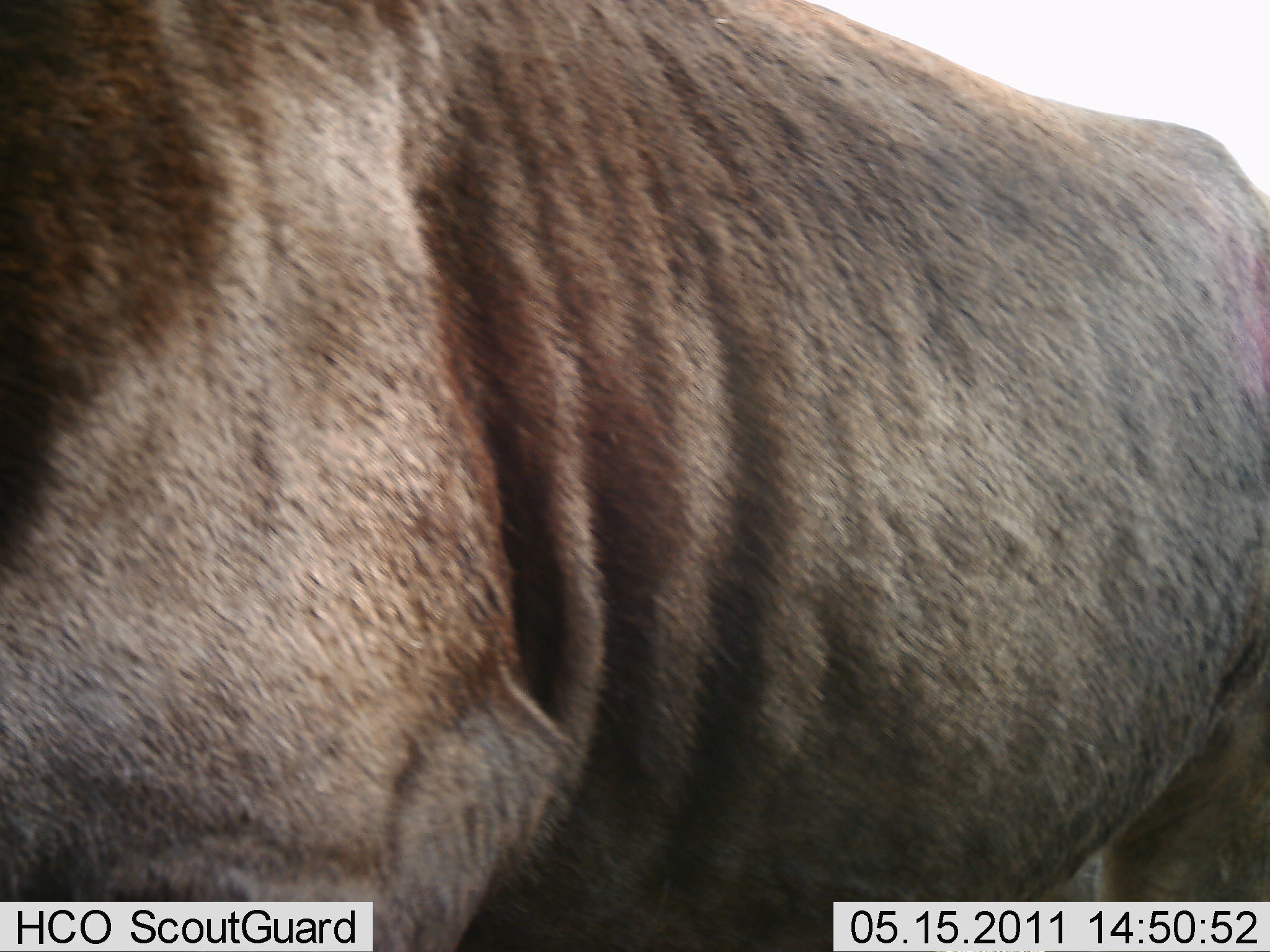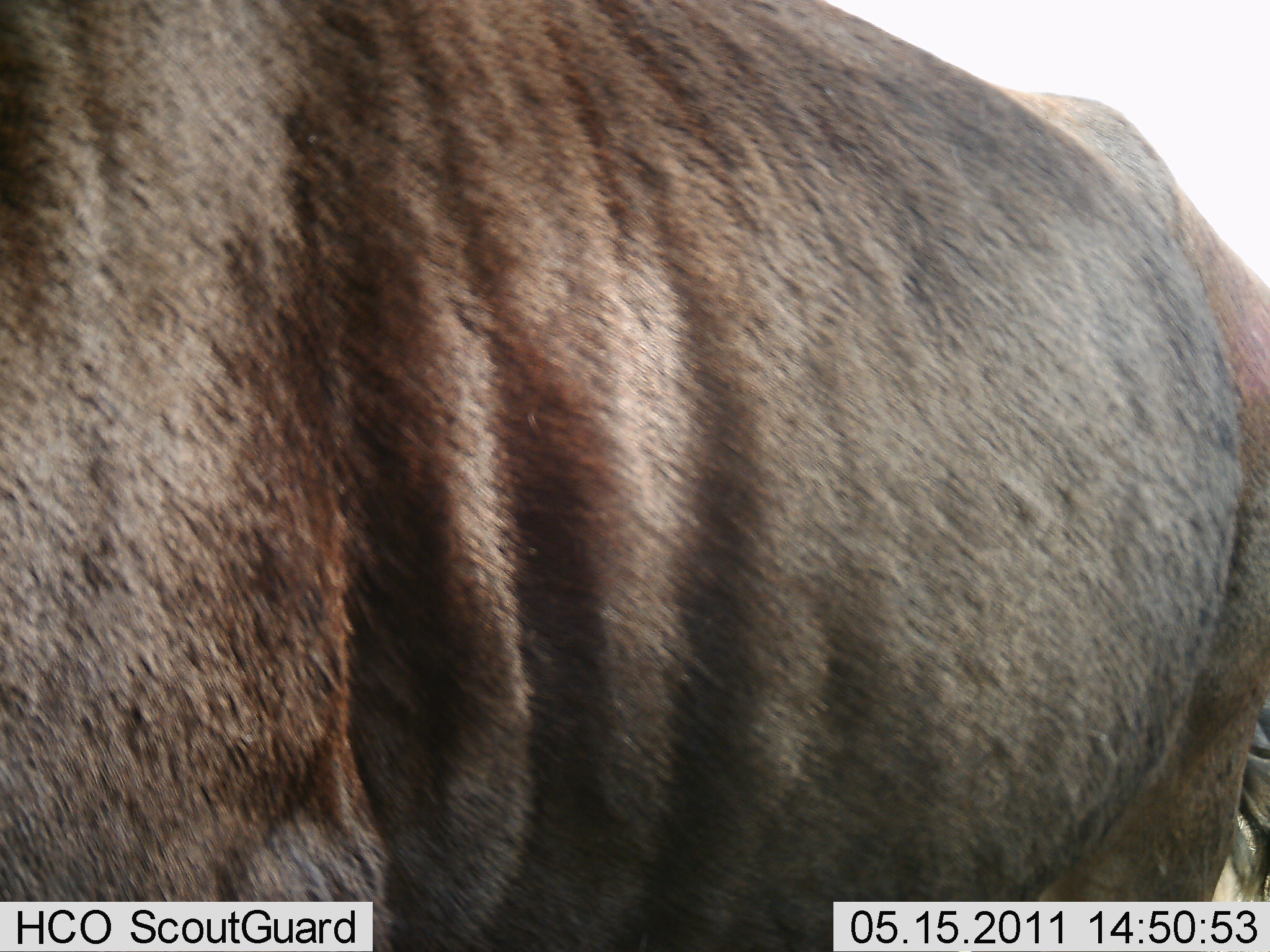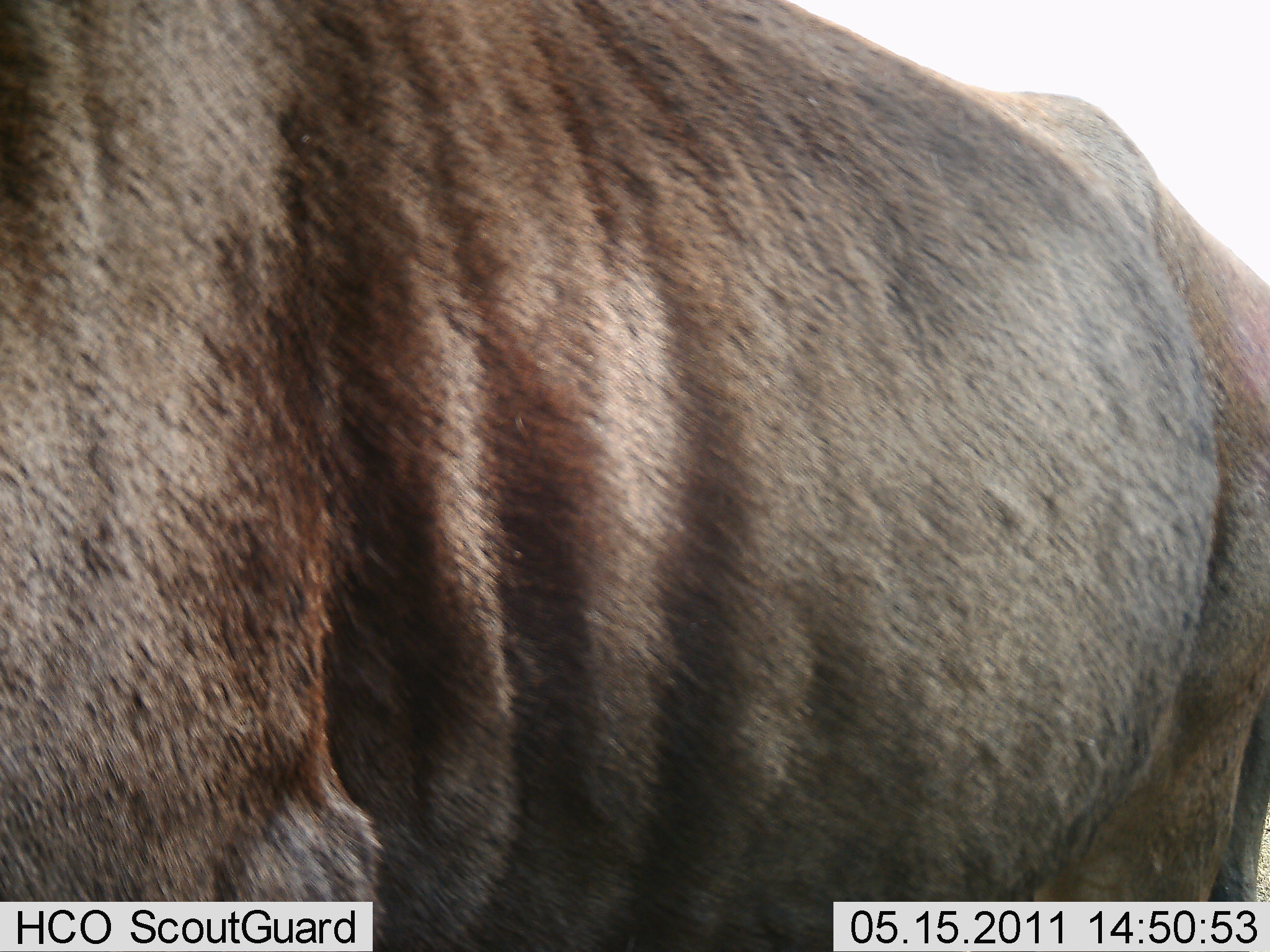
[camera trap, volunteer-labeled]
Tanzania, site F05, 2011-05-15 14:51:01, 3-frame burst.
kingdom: Animalia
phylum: Chordata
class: Mammalia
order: Artiodactyla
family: Bovidae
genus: Connochaetes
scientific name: Connochaetes taurinus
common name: blue wildebeest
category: wildebeest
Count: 1.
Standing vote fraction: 75%.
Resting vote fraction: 0%.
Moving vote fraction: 25%.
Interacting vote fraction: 0%.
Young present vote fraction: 0%.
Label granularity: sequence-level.